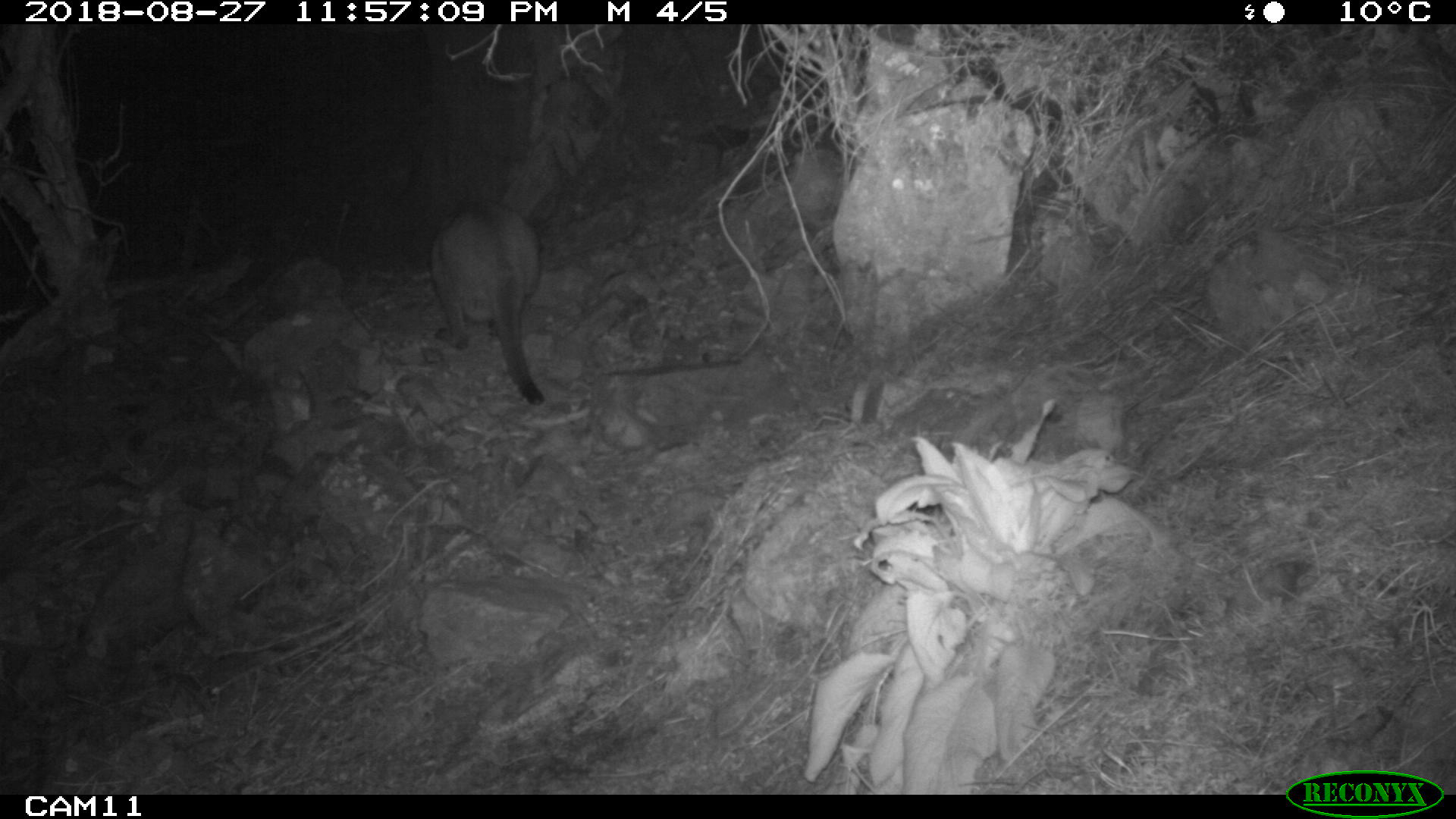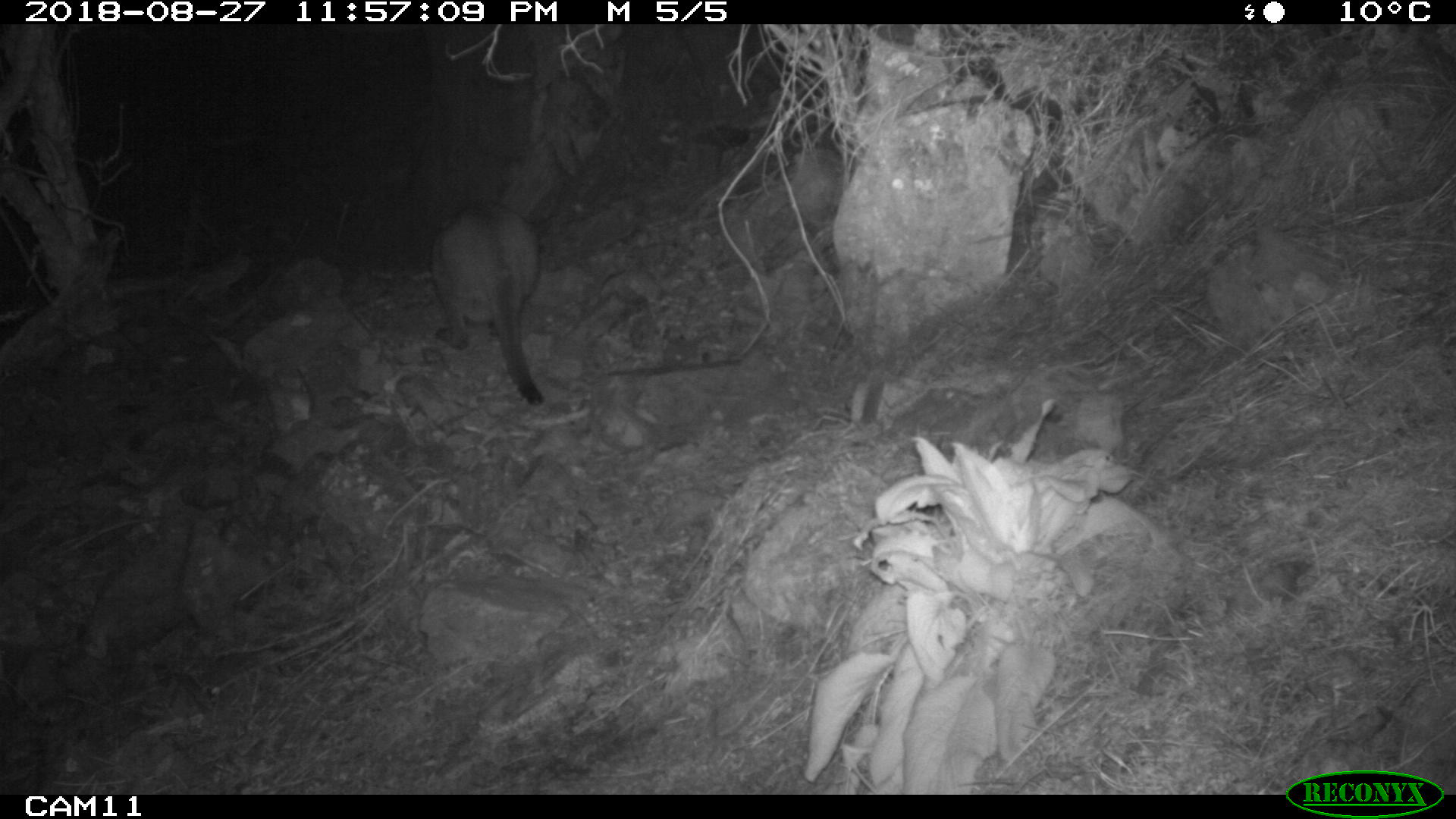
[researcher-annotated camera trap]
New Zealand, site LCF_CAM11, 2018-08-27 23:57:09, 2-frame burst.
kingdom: Animalia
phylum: Chordata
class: Mammalia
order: Diprotodontia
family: Macropodidae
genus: Notamacropus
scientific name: Notamacropus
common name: wallaby